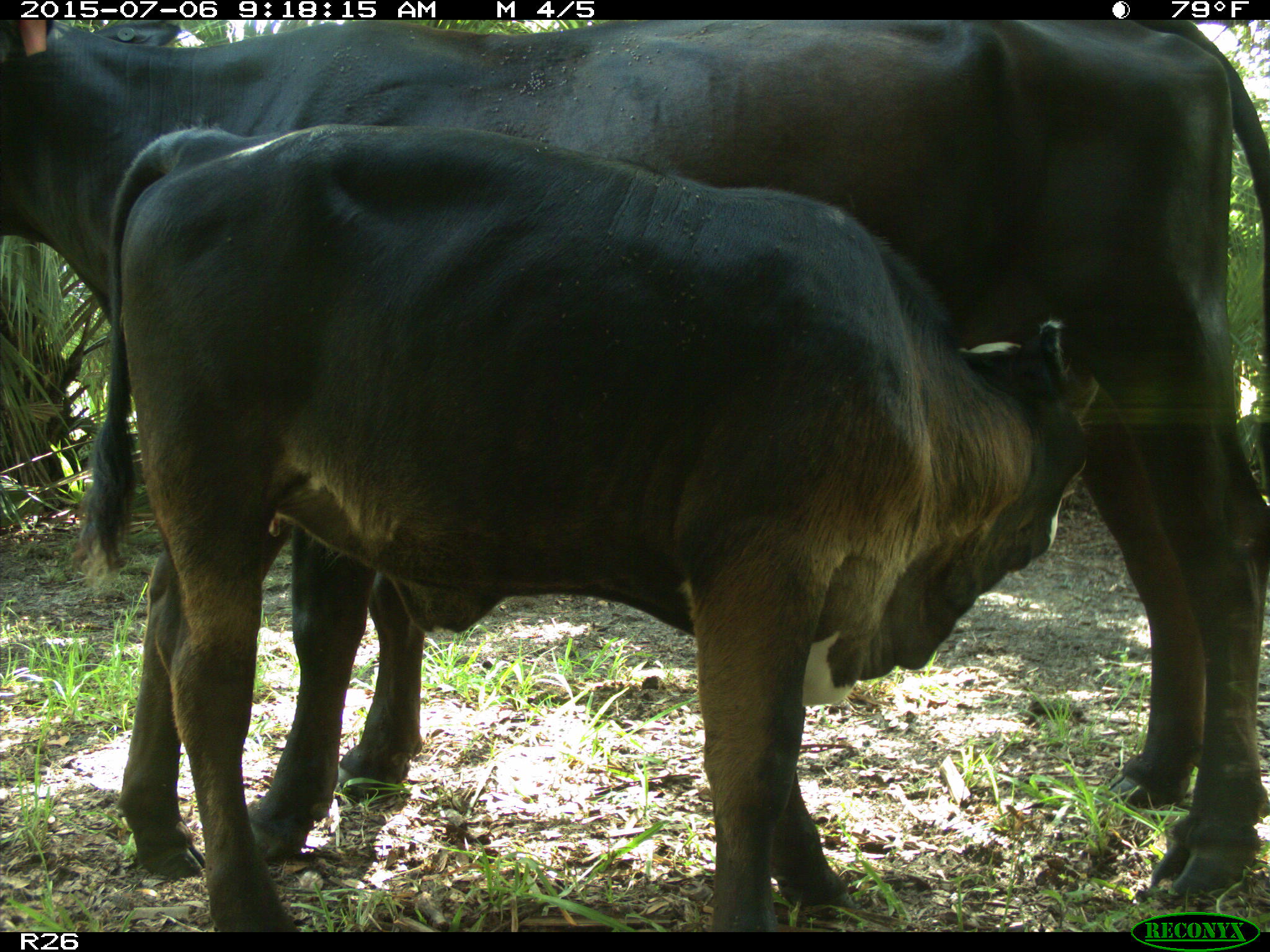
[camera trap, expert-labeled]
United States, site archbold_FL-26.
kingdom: Animalia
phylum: Chordata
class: Mammalia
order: Artiodactyla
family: Bovidae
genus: Bos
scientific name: Bos taurus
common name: domestic cow